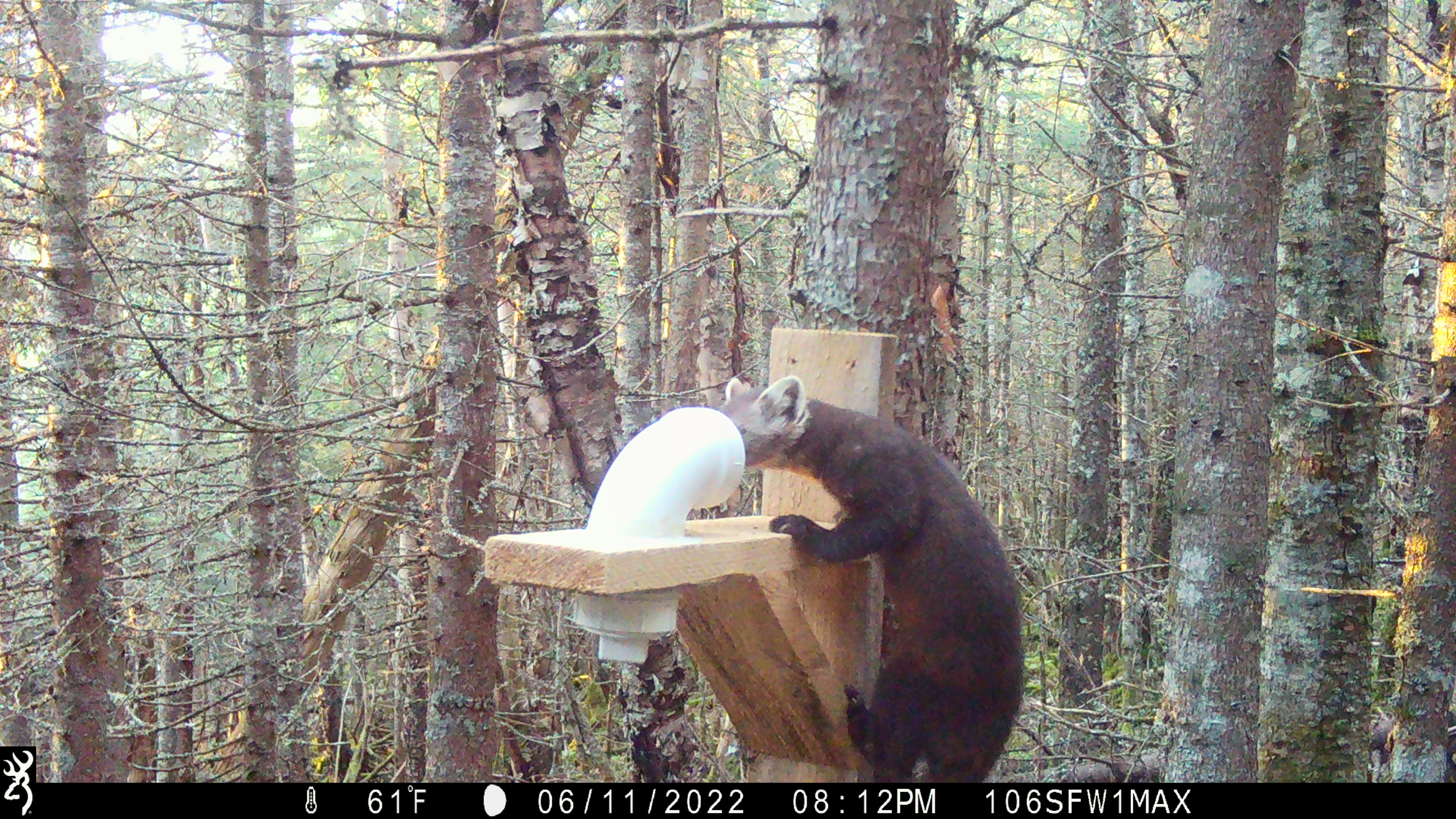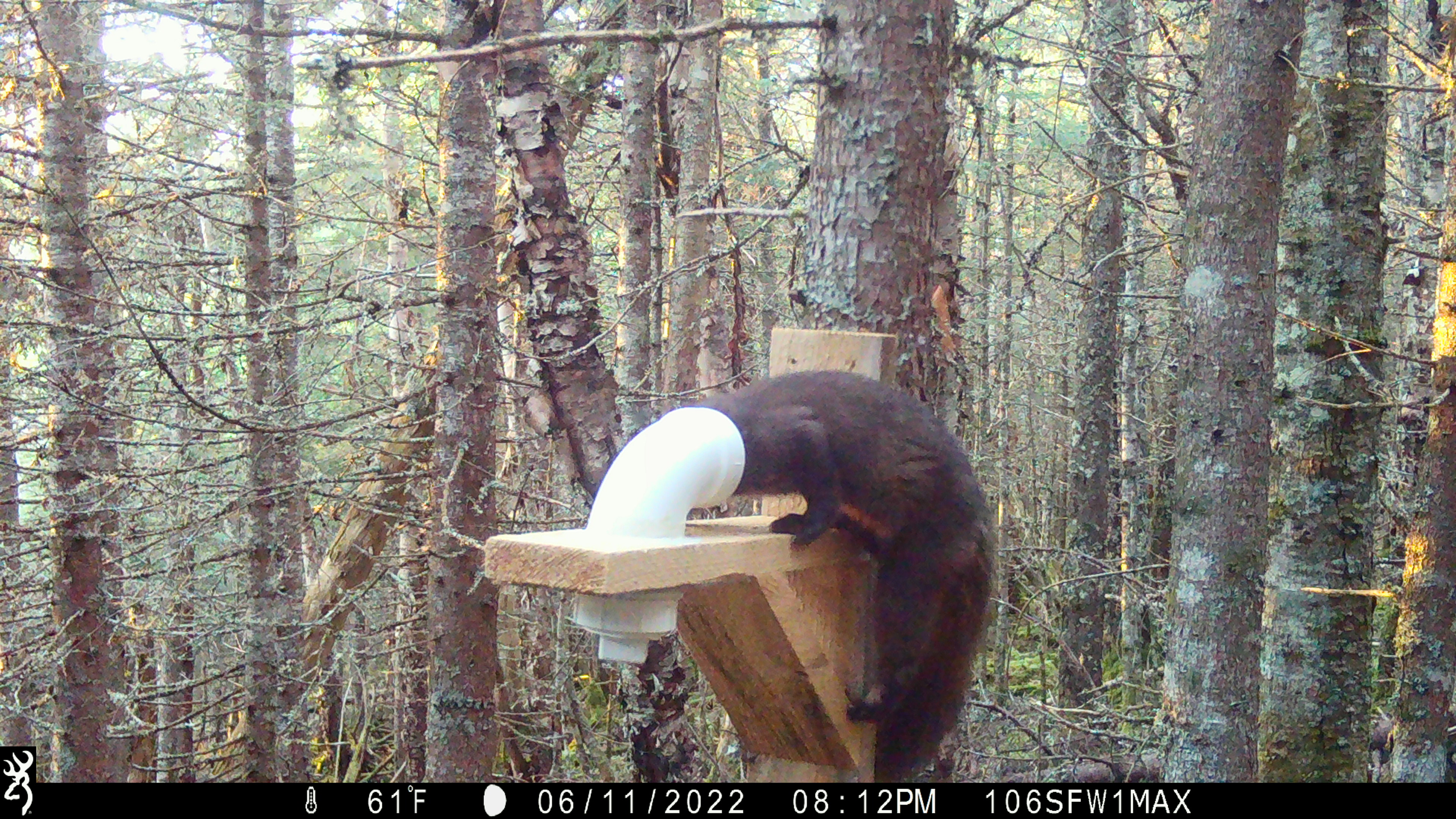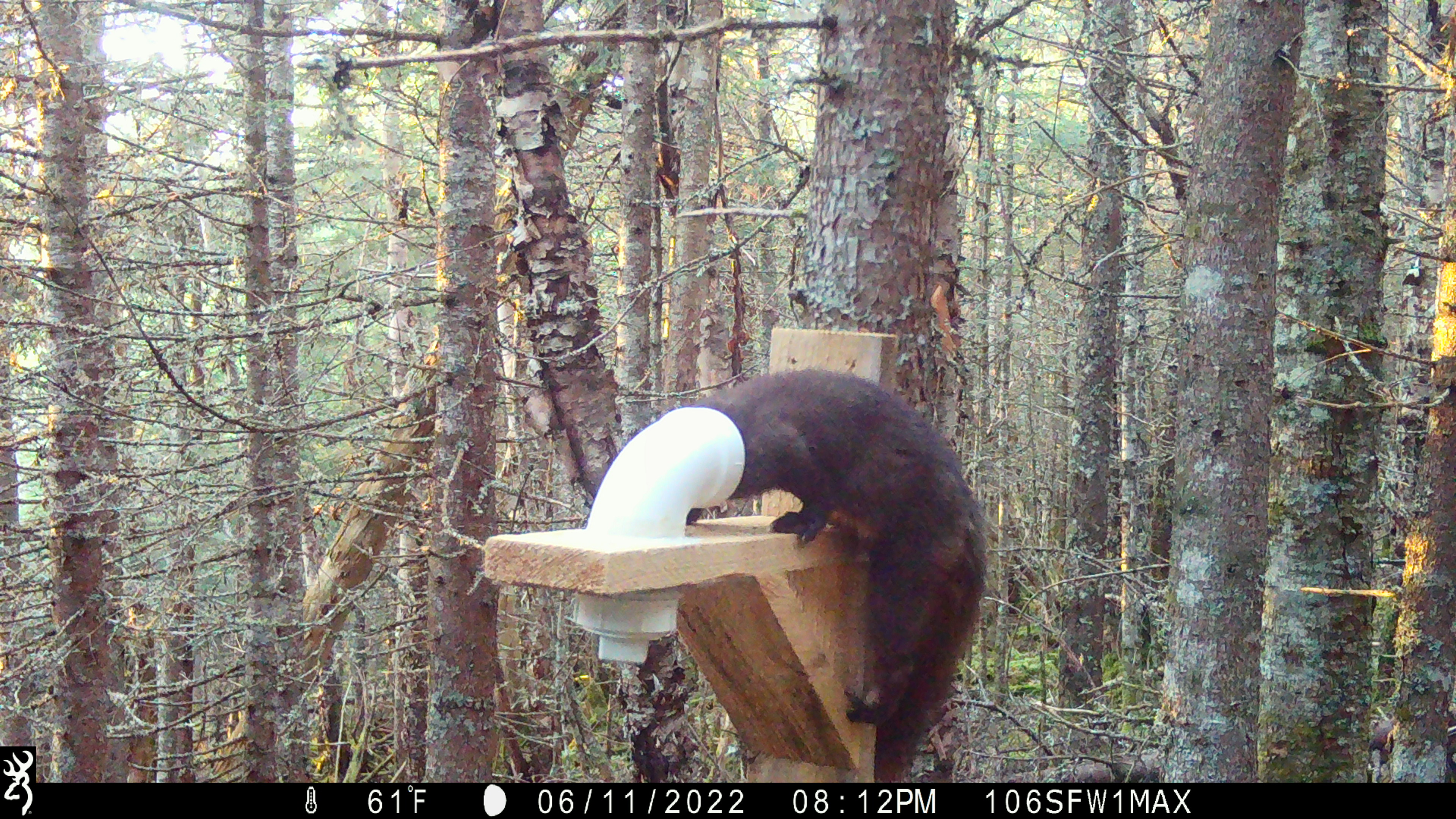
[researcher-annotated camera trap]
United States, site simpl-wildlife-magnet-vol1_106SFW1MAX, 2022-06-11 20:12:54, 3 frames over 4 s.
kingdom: Animalia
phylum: Chordata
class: Mammalia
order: Carnivora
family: Mustelidae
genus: Martes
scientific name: Martes americana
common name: american marten